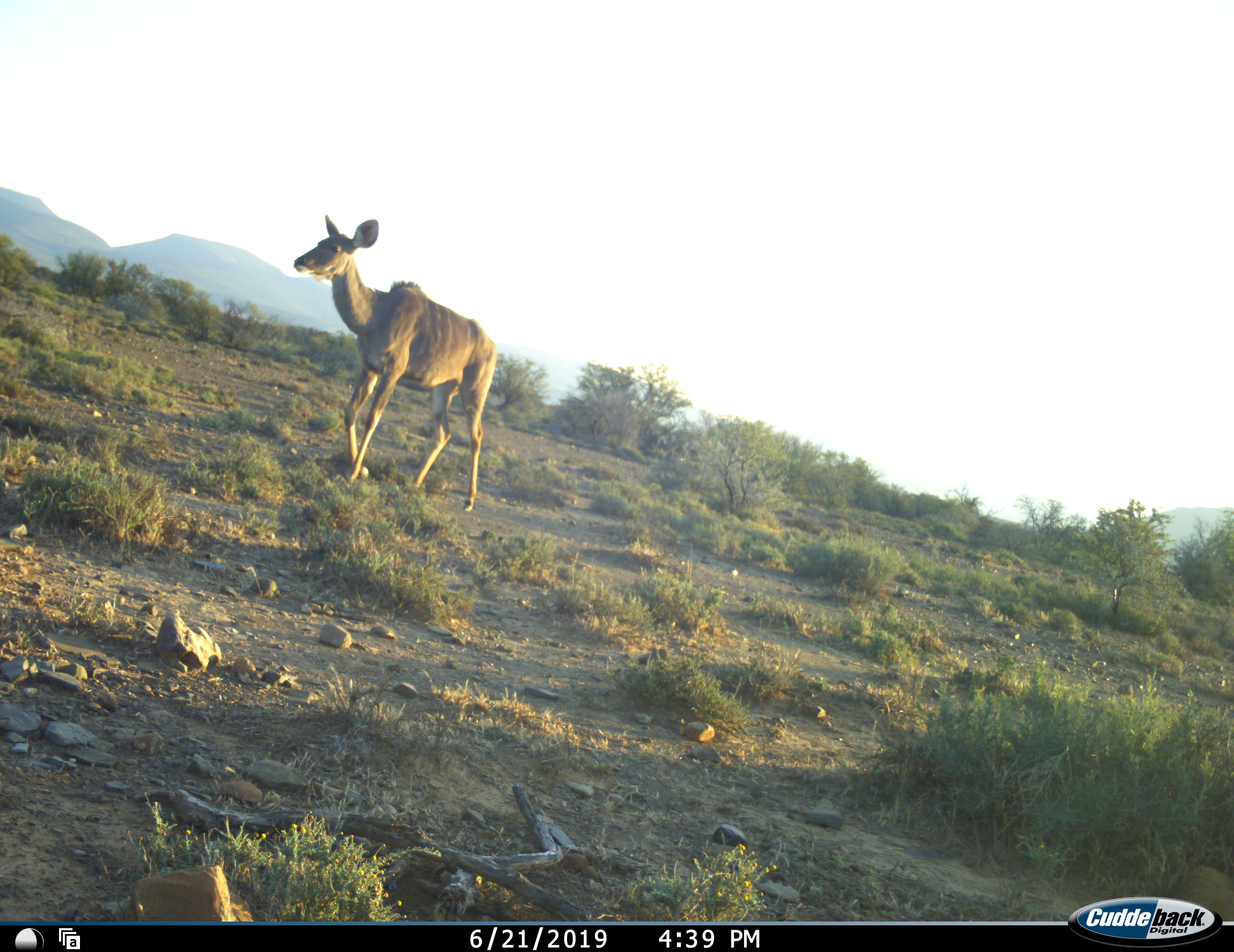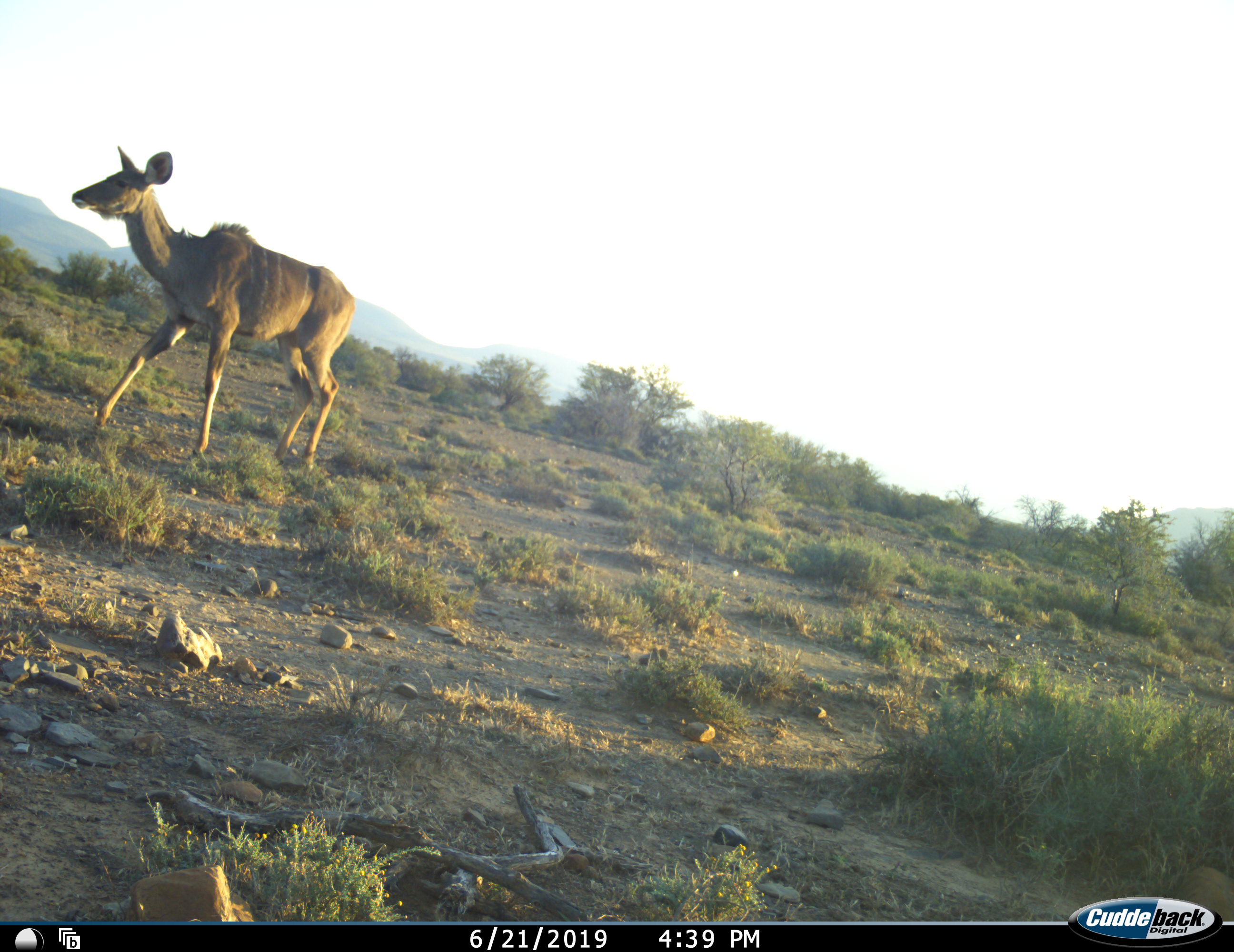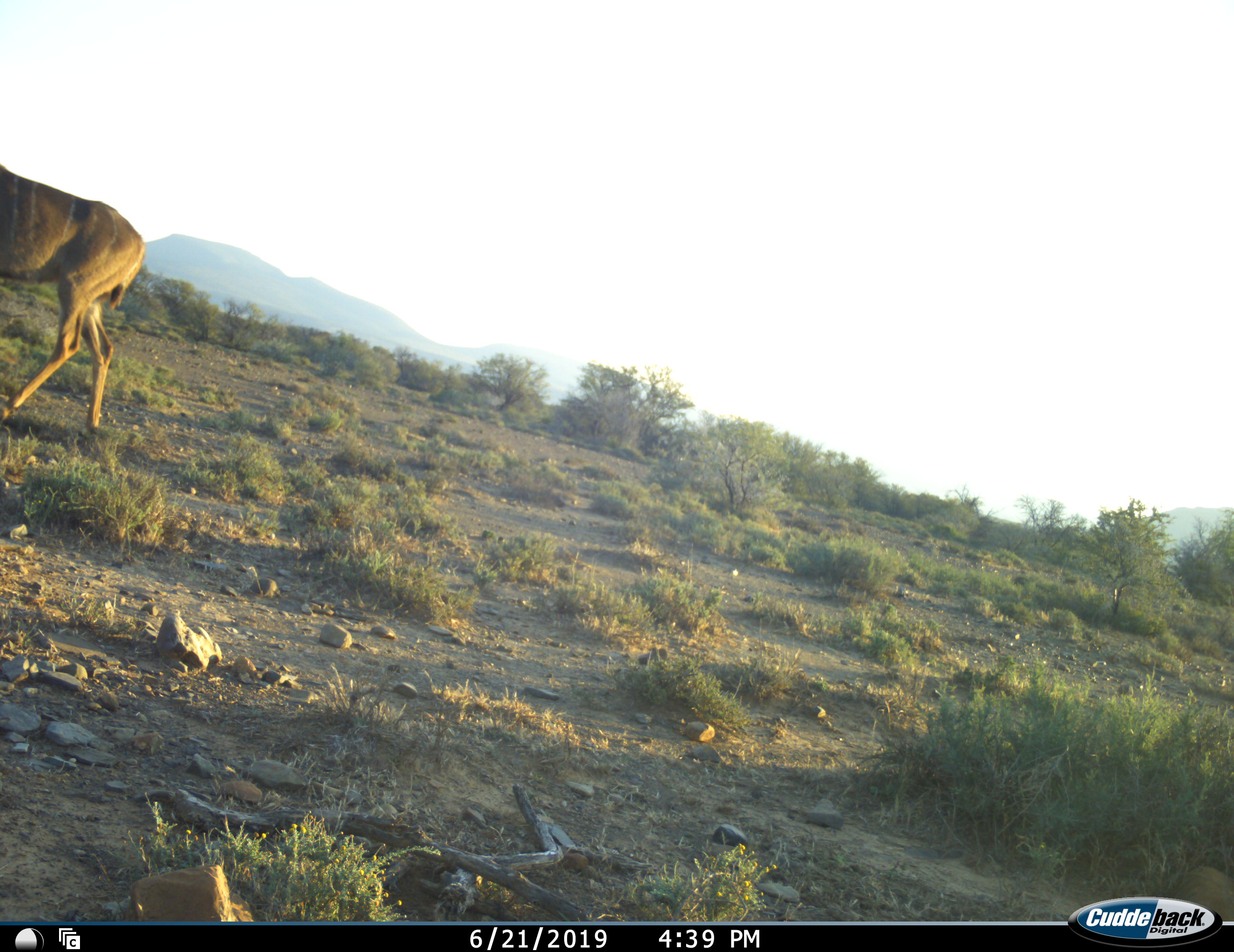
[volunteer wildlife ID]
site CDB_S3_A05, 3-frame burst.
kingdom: Animalia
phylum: Chordata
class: Mammalia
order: Artiodactyla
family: Bovidae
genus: Tragelaphus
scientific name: Tragelaphus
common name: kudu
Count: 1.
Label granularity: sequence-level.